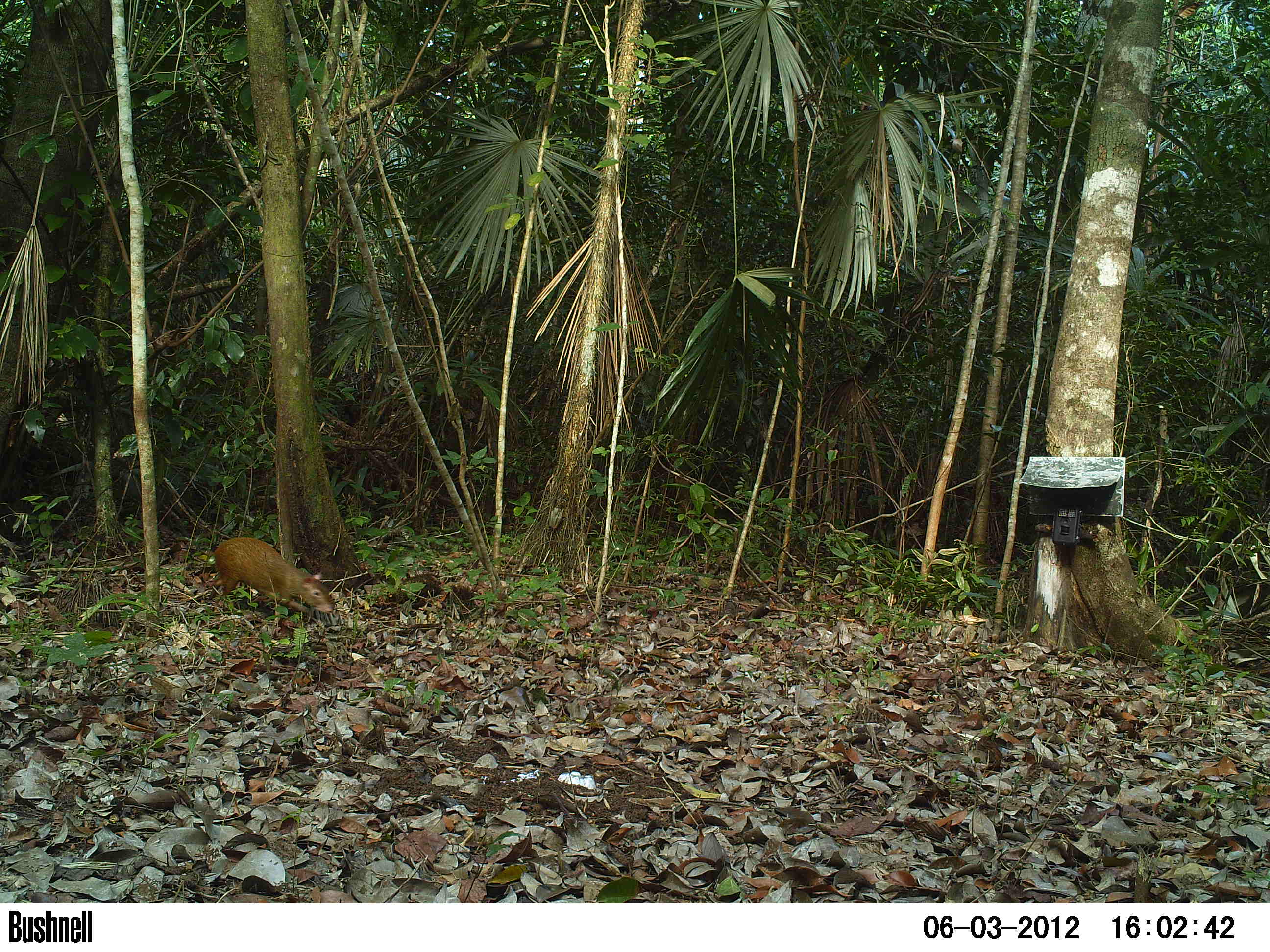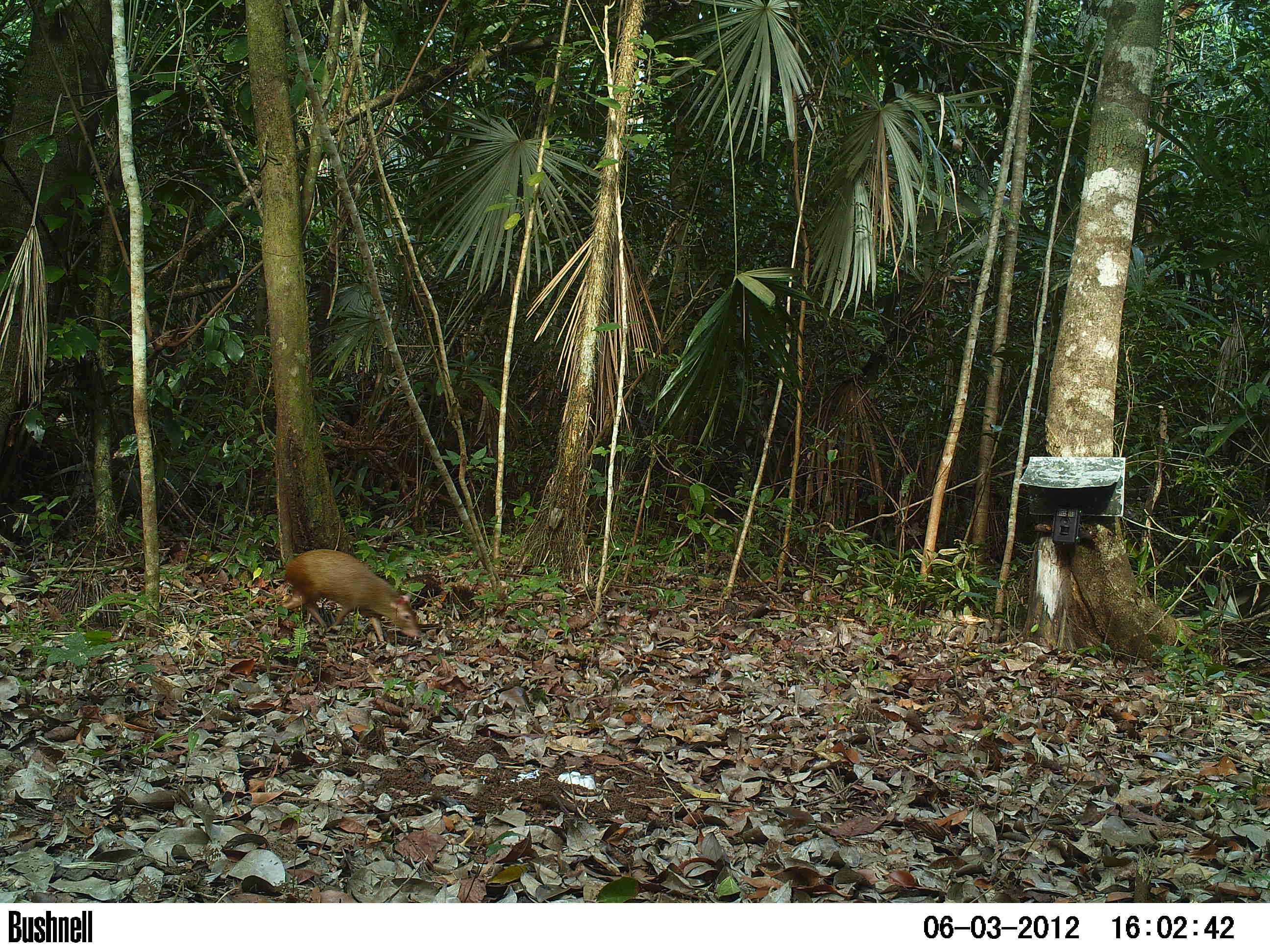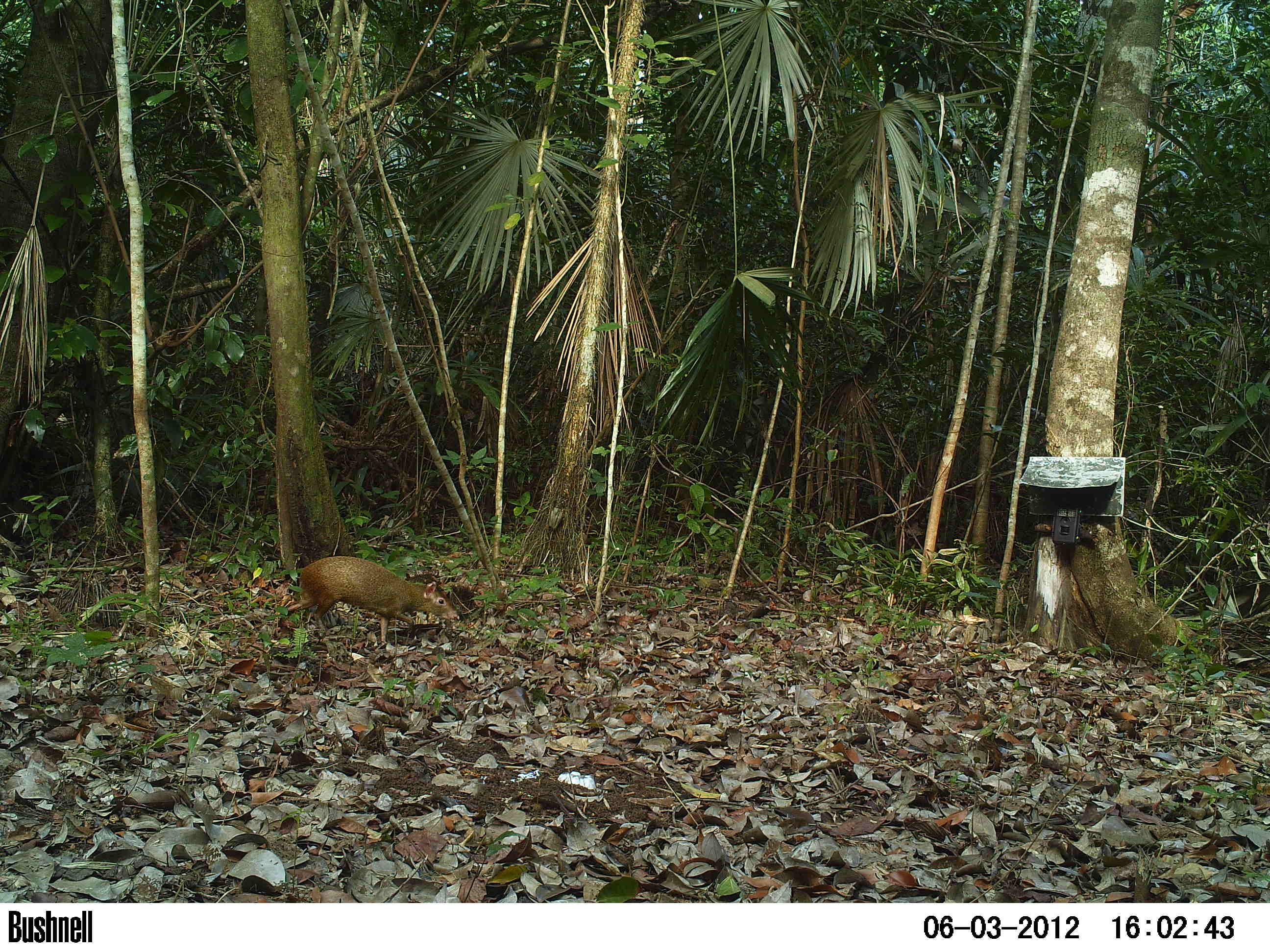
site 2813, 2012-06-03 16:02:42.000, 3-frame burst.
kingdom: Animalia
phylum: Chordata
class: Mammalia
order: Rodentia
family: Dasyproctidae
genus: Dasyprocta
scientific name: Dasyprocta punctata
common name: central american agouti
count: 1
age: adult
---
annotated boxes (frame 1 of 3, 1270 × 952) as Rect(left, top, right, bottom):
dasyprocta punctata: Rect(208, 535, 335, 617)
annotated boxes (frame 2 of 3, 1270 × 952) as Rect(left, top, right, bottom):
dasyprocta punctata: Rect(277, 548, 422, 644)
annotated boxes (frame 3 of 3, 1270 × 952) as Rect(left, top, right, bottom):
dasyprocta punctata: Rect(275, 555, 459, 644)